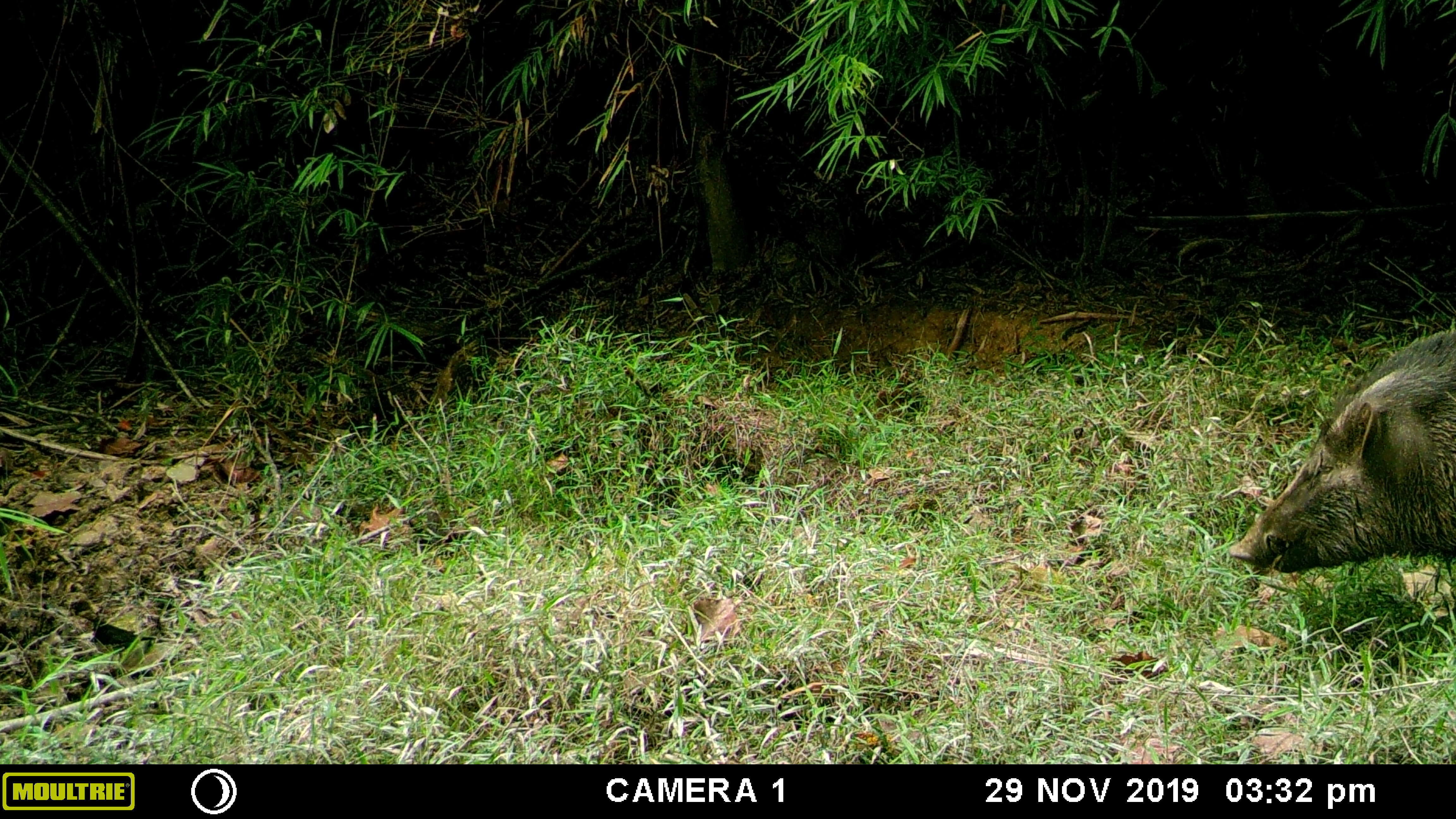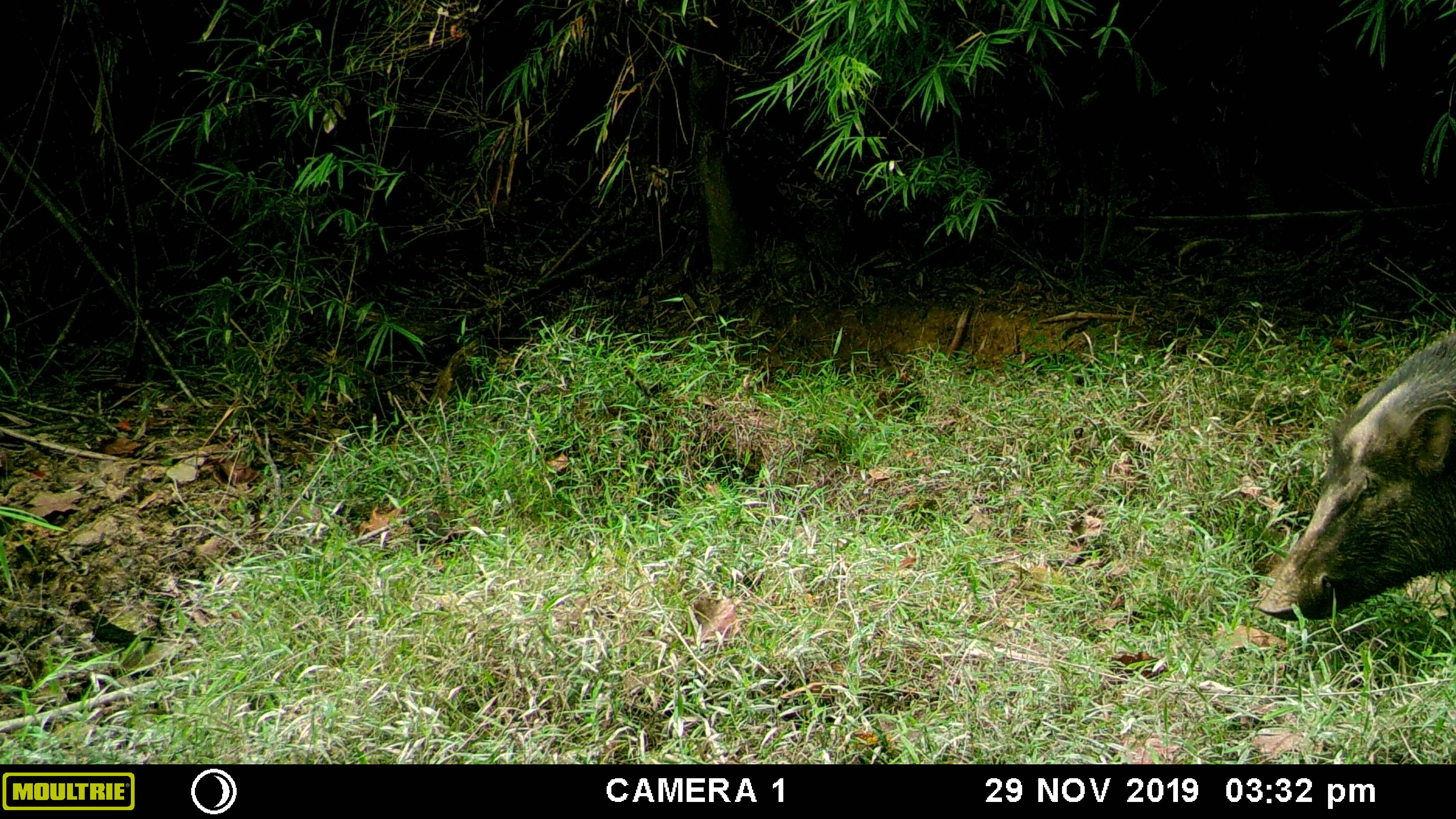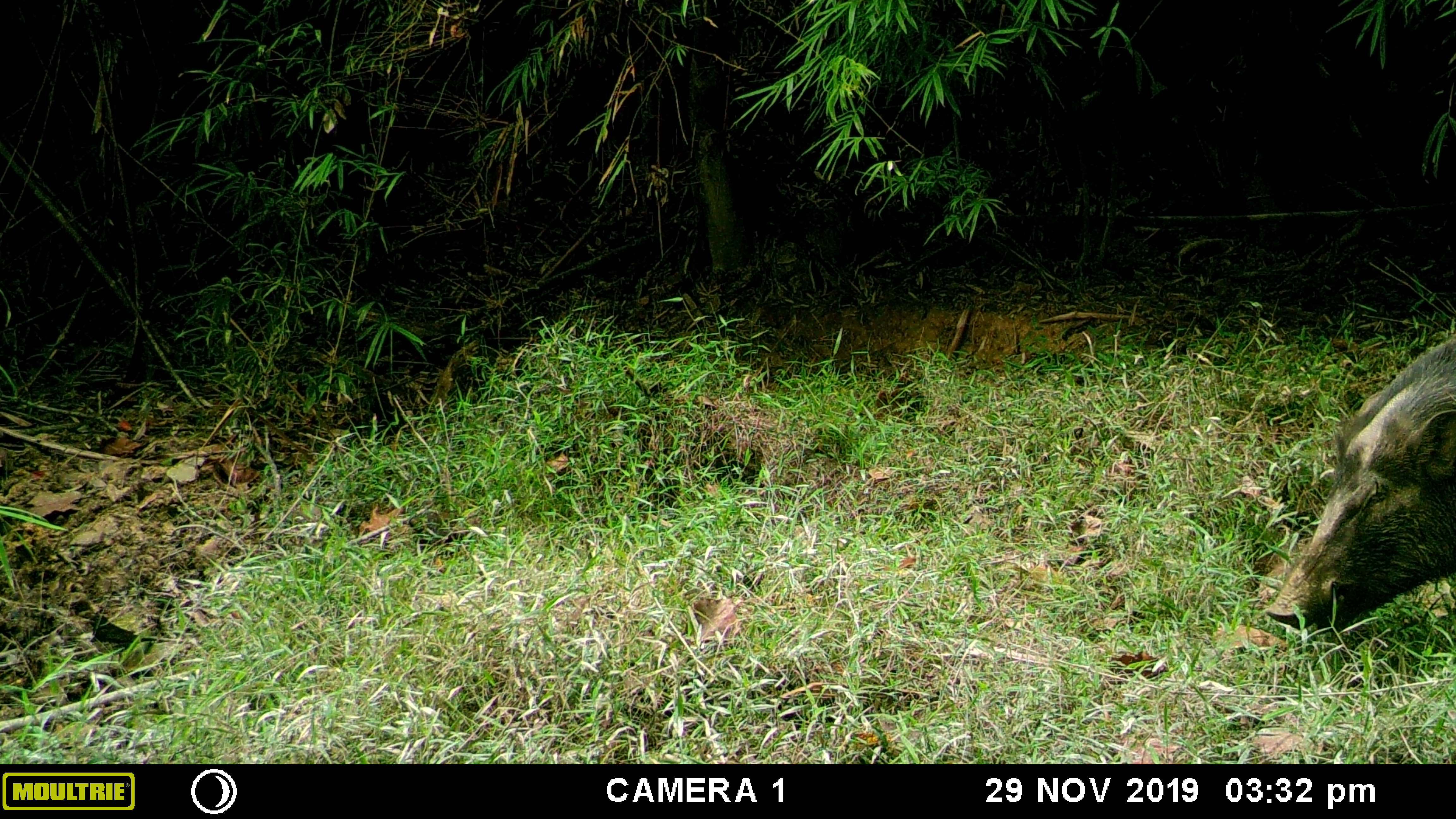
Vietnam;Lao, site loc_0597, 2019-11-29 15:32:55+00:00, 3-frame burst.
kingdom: Animalia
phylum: Chordata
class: Mammalia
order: Artiodactyla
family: Suidae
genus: Sus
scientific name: Sus scrofa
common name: eurasian wild pig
Eurasian wild pig (Sus scrofa). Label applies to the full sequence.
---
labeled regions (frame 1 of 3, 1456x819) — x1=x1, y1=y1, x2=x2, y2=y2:
eurasian wild pig: x1=1228, y1=327, x2=1456, y2=569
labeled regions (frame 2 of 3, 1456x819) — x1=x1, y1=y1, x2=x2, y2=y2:
eurasian wild pig: x1=1253, y1=331, x2=1456, y2=619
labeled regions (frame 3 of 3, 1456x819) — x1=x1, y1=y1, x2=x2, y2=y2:
eurasian wild pig: x1=1262, y1=329, x2=1456, y2=632